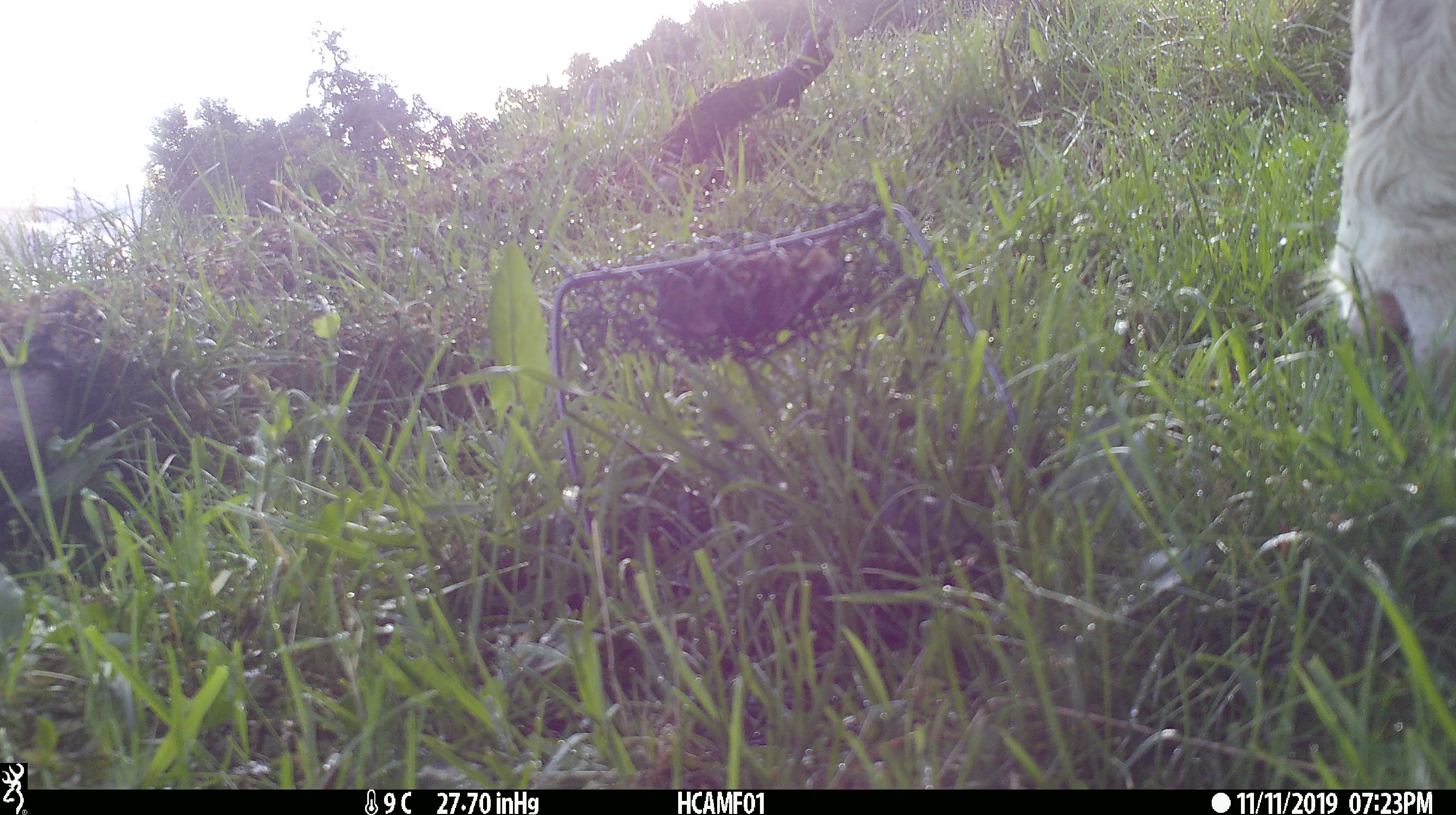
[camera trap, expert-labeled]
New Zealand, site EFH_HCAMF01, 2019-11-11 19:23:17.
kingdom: Animalia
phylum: Chordata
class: Mammalia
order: Artiodactyla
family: Bovidae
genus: Bos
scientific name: Bos taurus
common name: domestic cow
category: cow